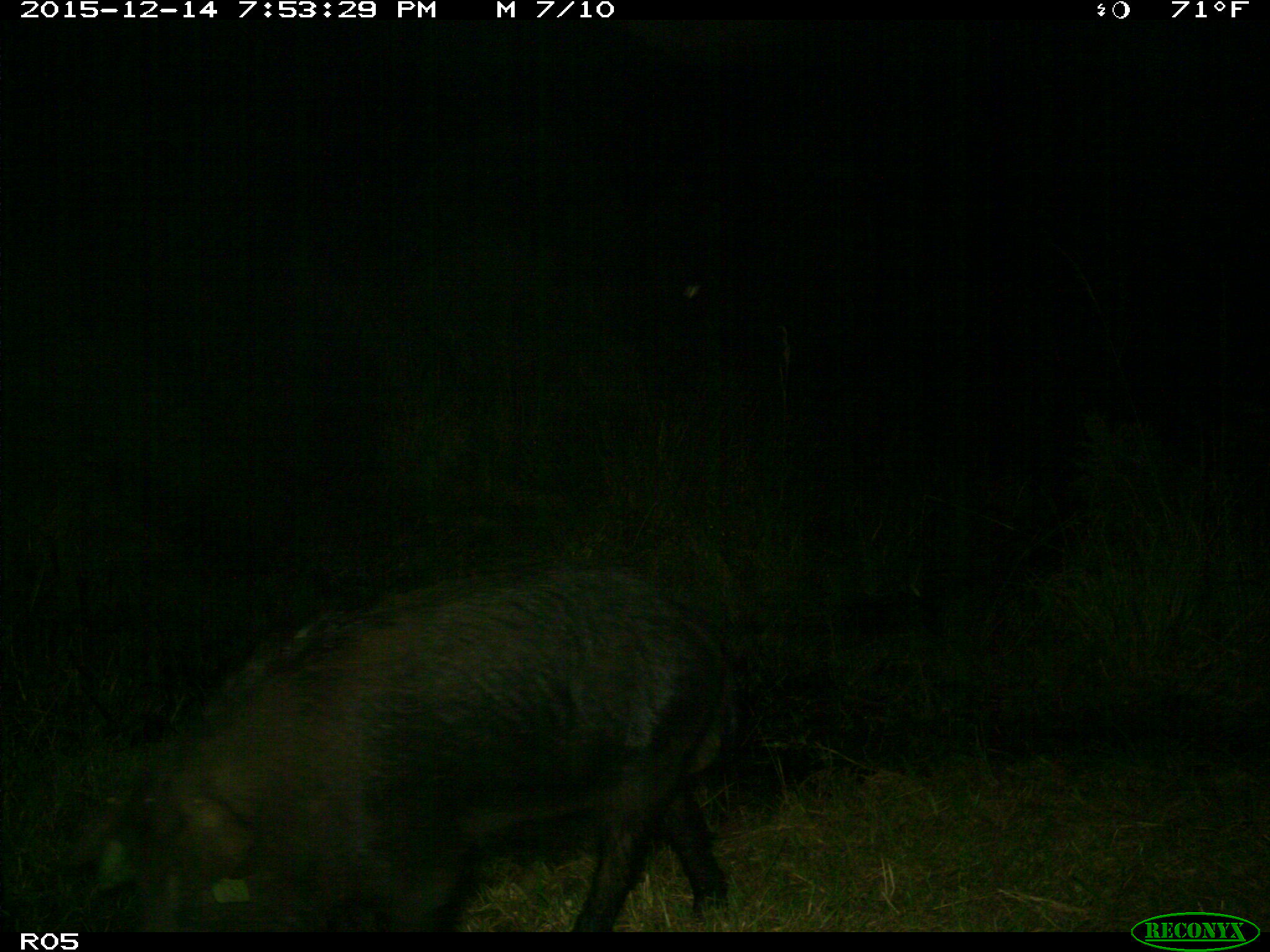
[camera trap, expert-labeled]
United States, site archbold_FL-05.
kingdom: Animalia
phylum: Chordata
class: Mammalia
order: Artiodactyla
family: Suidae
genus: Sus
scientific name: Sus scrofa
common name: wild boar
Sus scrofa (wild boar).